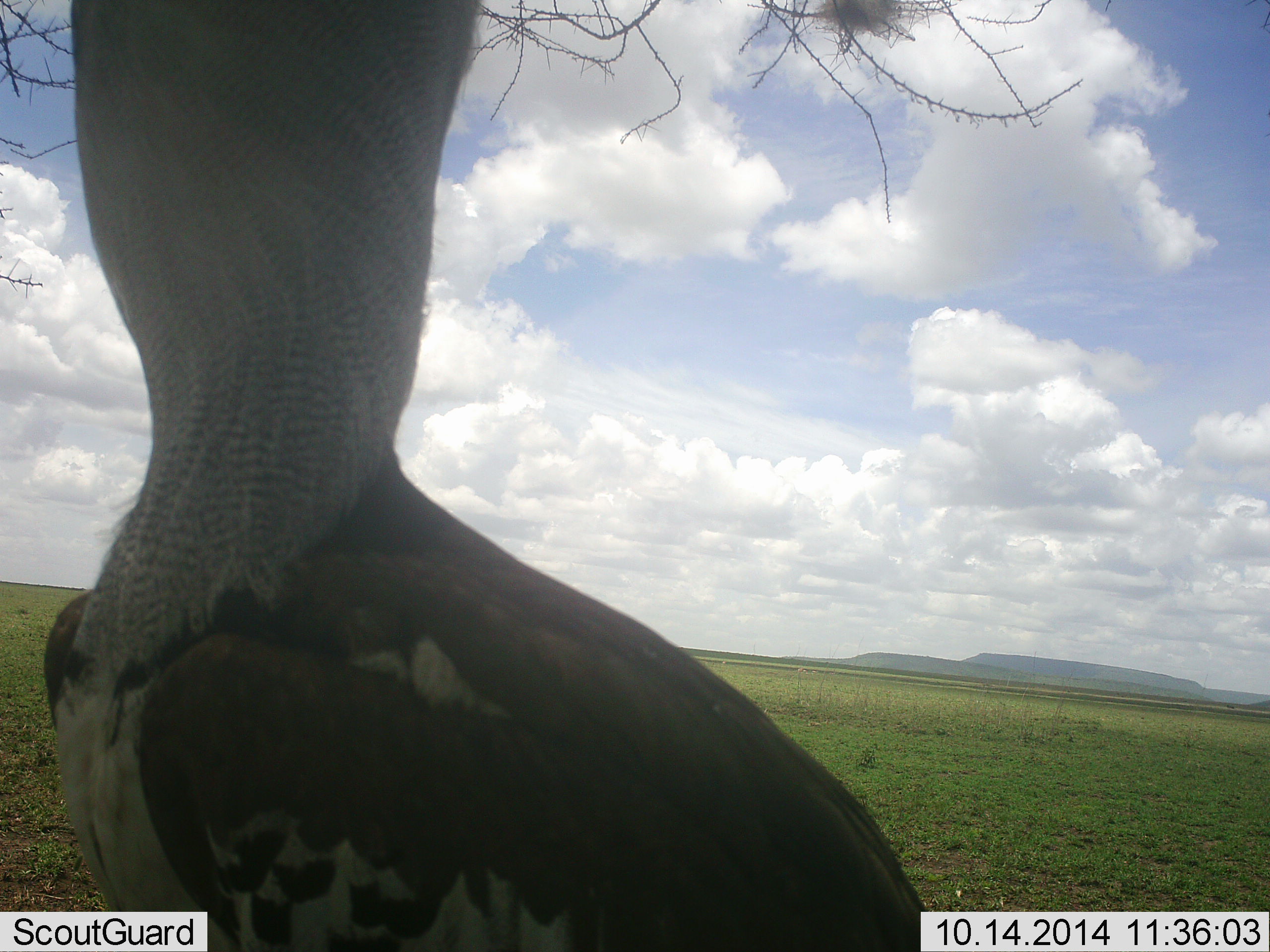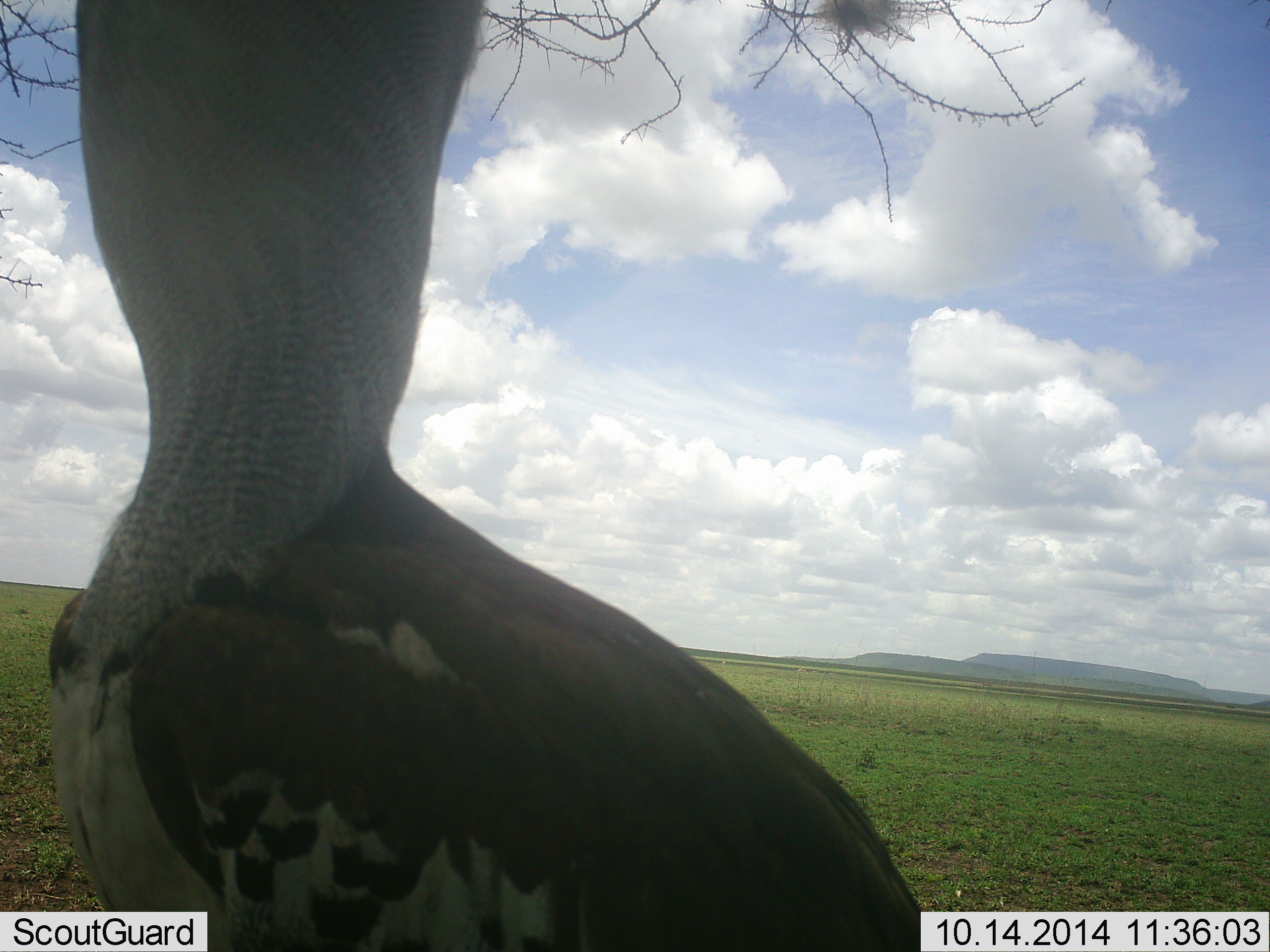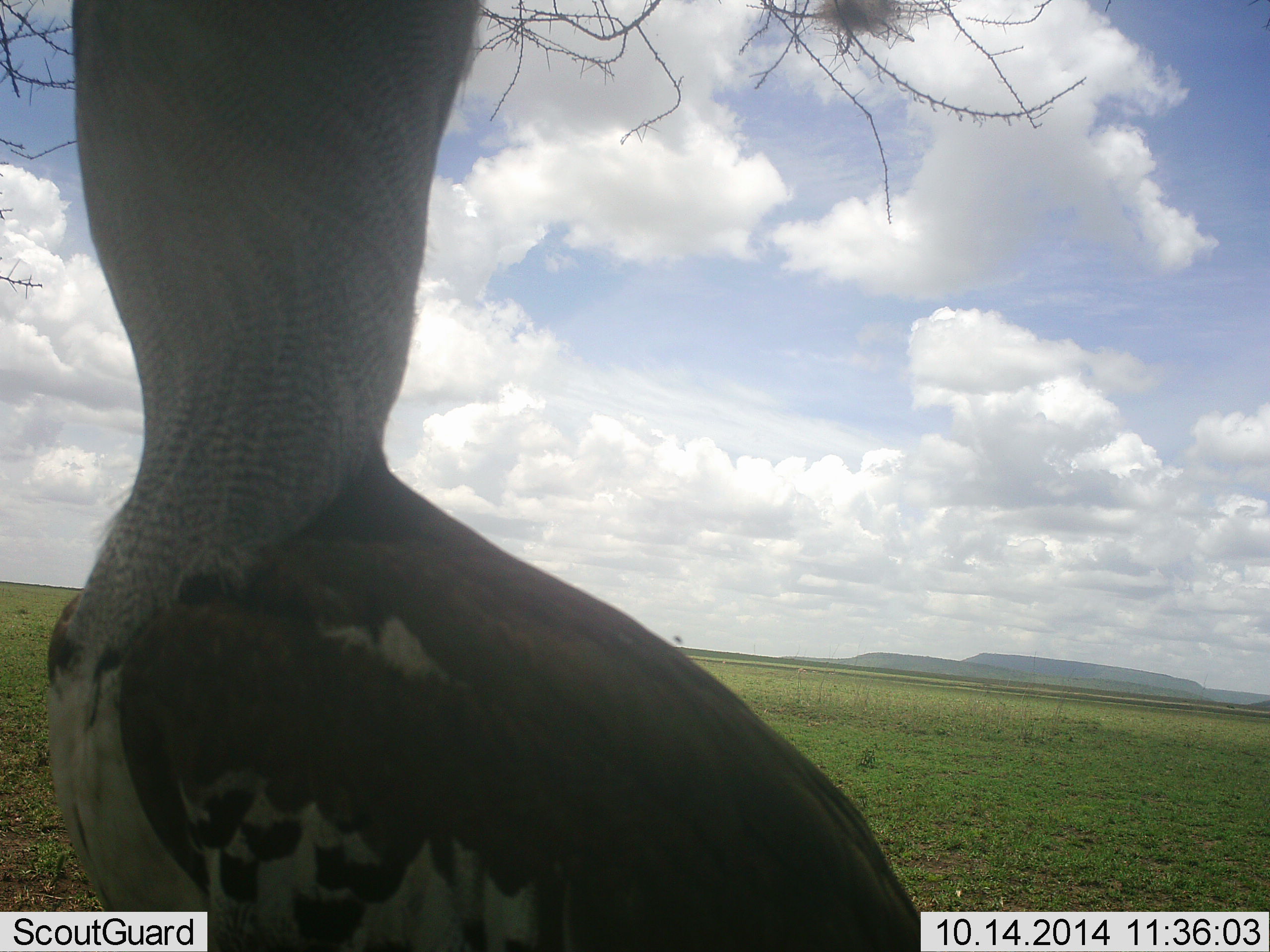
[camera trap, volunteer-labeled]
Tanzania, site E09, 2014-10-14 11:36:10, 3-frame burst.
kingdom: Animalia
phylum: Chordata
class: Aves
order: Otidiformes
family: Otididae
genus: Ardeotis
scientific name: Ardeotis kori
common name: kori bustard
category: koribustard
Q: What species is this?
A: Koribustard (kori bustard) (Ardeotis kori).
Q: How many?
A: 1.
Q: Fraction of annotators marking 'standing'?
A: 100%.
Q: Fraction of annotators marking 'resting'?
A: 0%.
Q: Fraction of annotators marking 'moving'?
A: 0%.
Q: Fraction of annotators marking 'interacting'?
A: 0%.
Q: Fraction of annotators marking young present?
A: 0%.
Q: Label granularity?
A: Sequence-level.